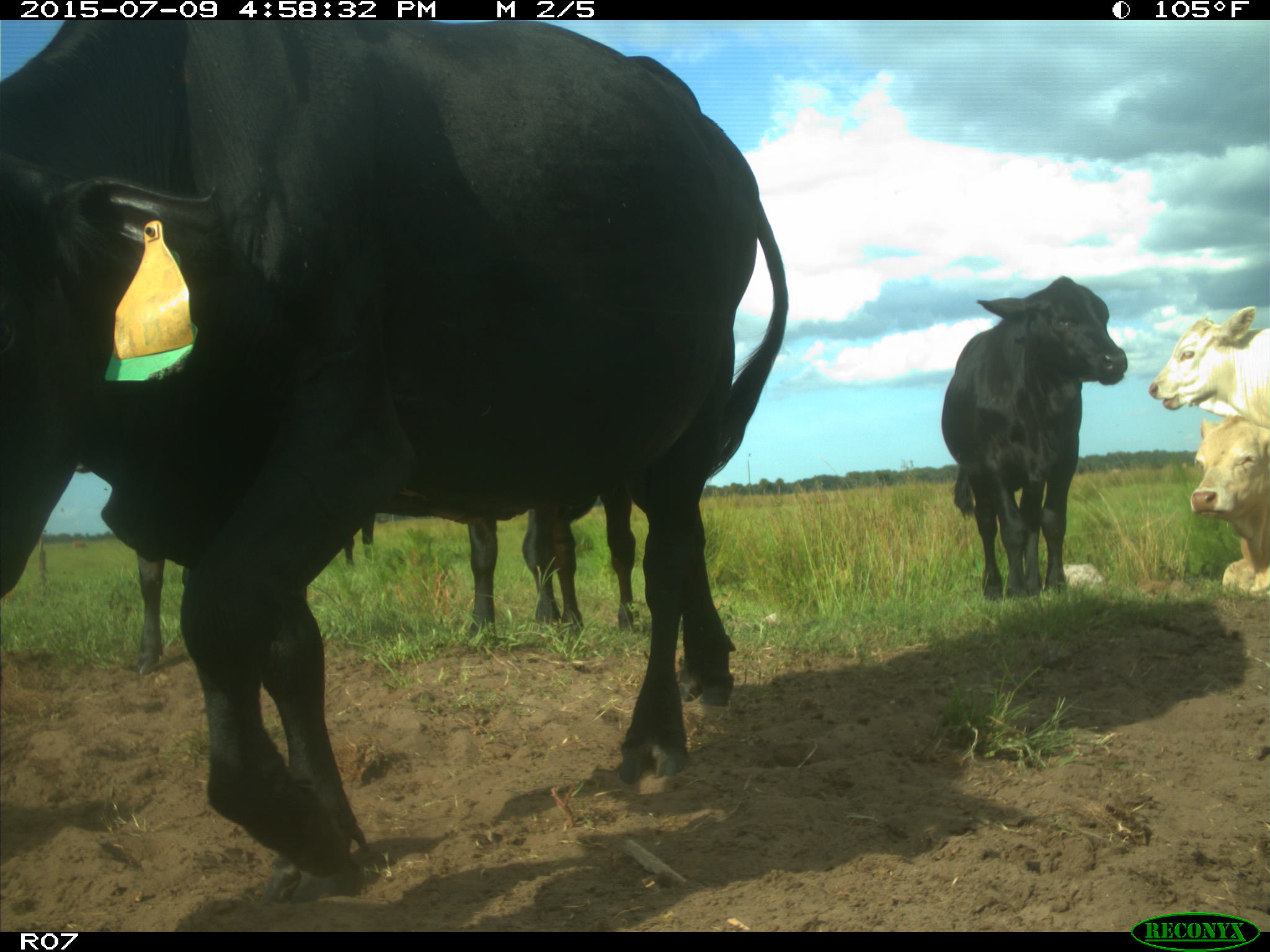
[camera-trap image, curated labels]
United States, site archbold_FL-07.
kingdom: Animalia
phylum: Chordata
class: Mammalia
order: Artiodactyla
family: Bovidae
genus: Bos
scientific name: Bos taurus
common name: domestic cow